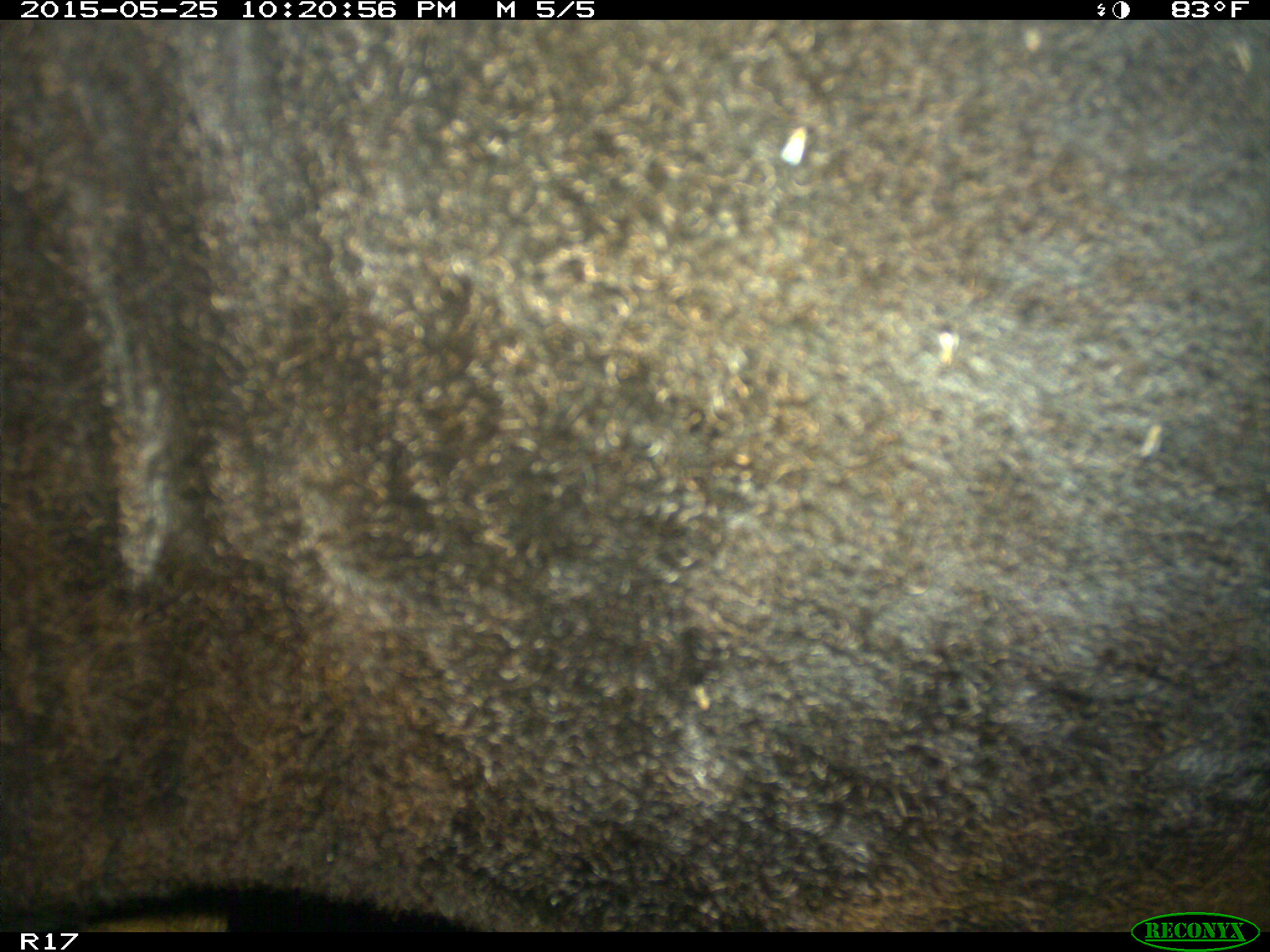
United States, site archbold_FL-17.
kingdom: Animalia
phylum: Chordata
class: Mammalia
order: Artiodactyla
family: Bovidae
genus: Bos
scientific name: Bos taurus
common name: domestic cow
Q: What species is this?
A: Bos taurus (domestic cow).